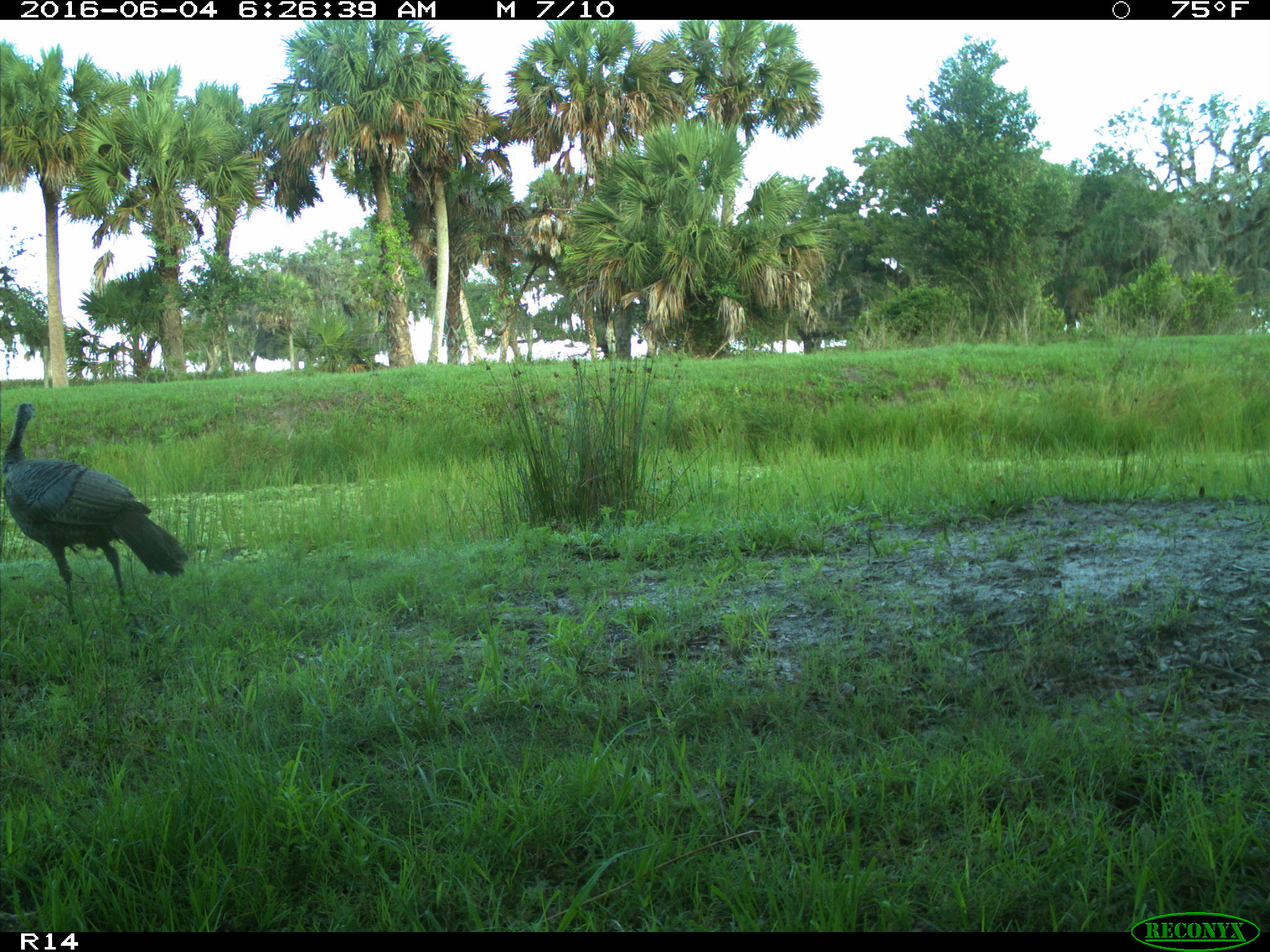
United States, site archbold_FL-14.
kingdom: Animalia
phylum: Chordata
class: Aves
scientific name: Aves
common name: birds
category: unidentified bird